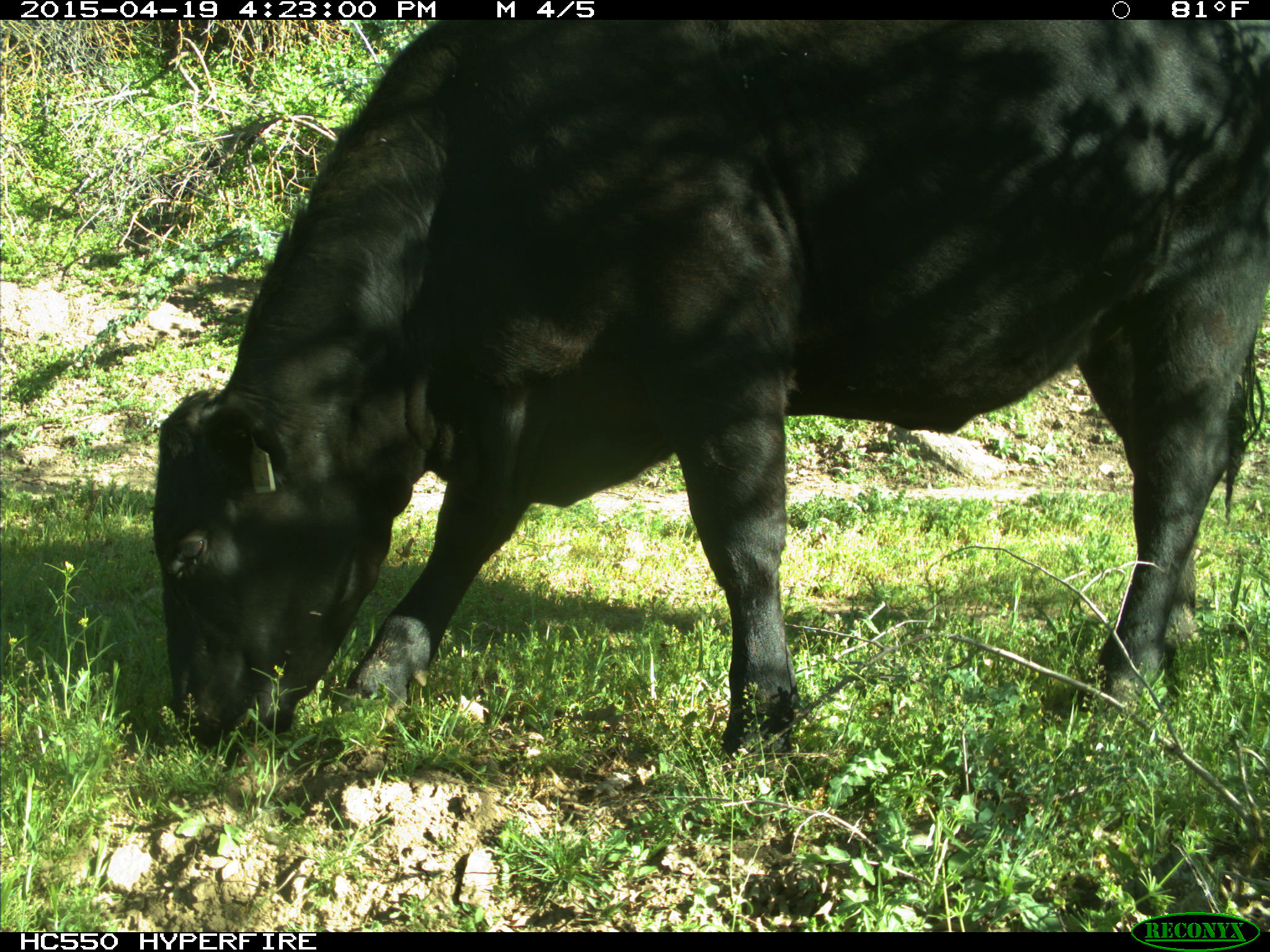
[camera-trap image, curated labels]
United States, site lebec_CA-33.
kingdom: Animalia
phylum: Chordata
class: Mammalia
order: Artiodactyla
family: Bovidae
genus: Bos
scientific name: Bos taurus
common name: domestic cow